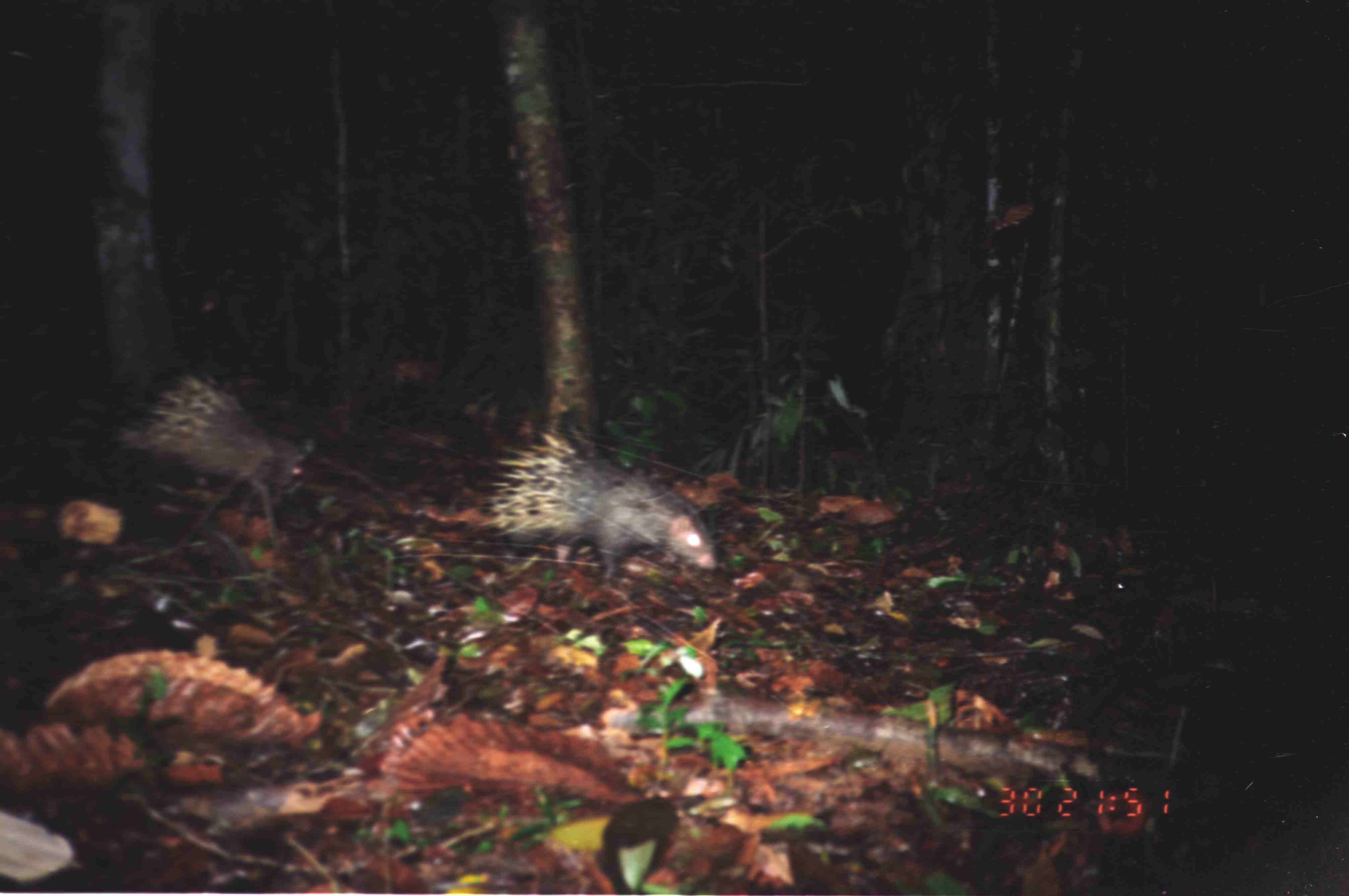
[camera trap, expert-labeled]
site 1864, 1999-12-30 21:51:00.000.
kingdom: Animalia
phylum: Chordata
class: Mammalia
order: Rodentia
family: Hystricidae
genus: Hystrix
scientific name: Hystrix brachyura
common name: east asian porcupine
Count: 2.